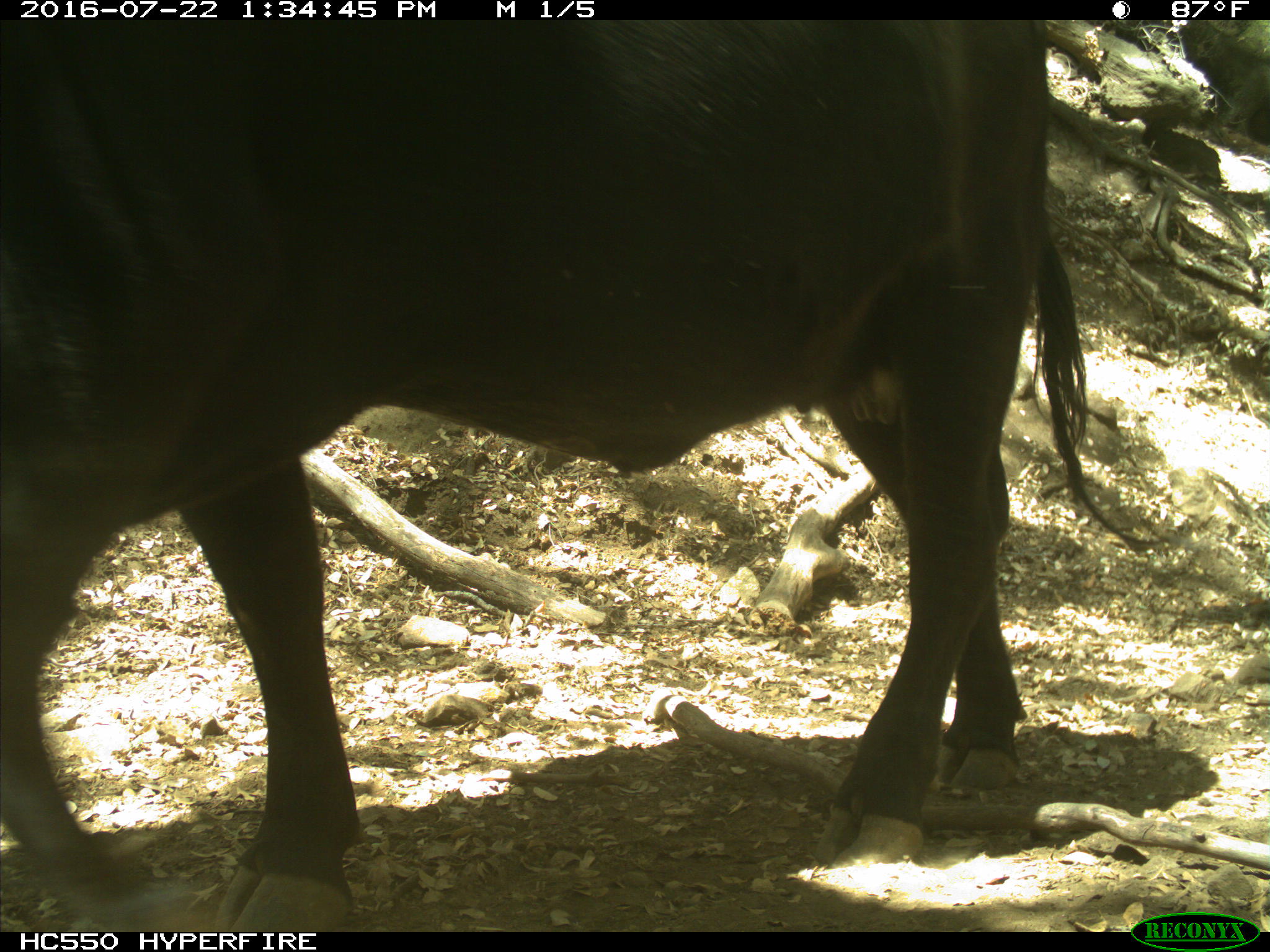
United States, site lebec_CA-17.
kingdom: Animalia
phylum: Chordata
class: Mammalia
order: Artiodactyla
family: Bovidae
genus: Bos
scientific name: Bos taurus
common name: domestic cow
Bos taurus (domestic cow).